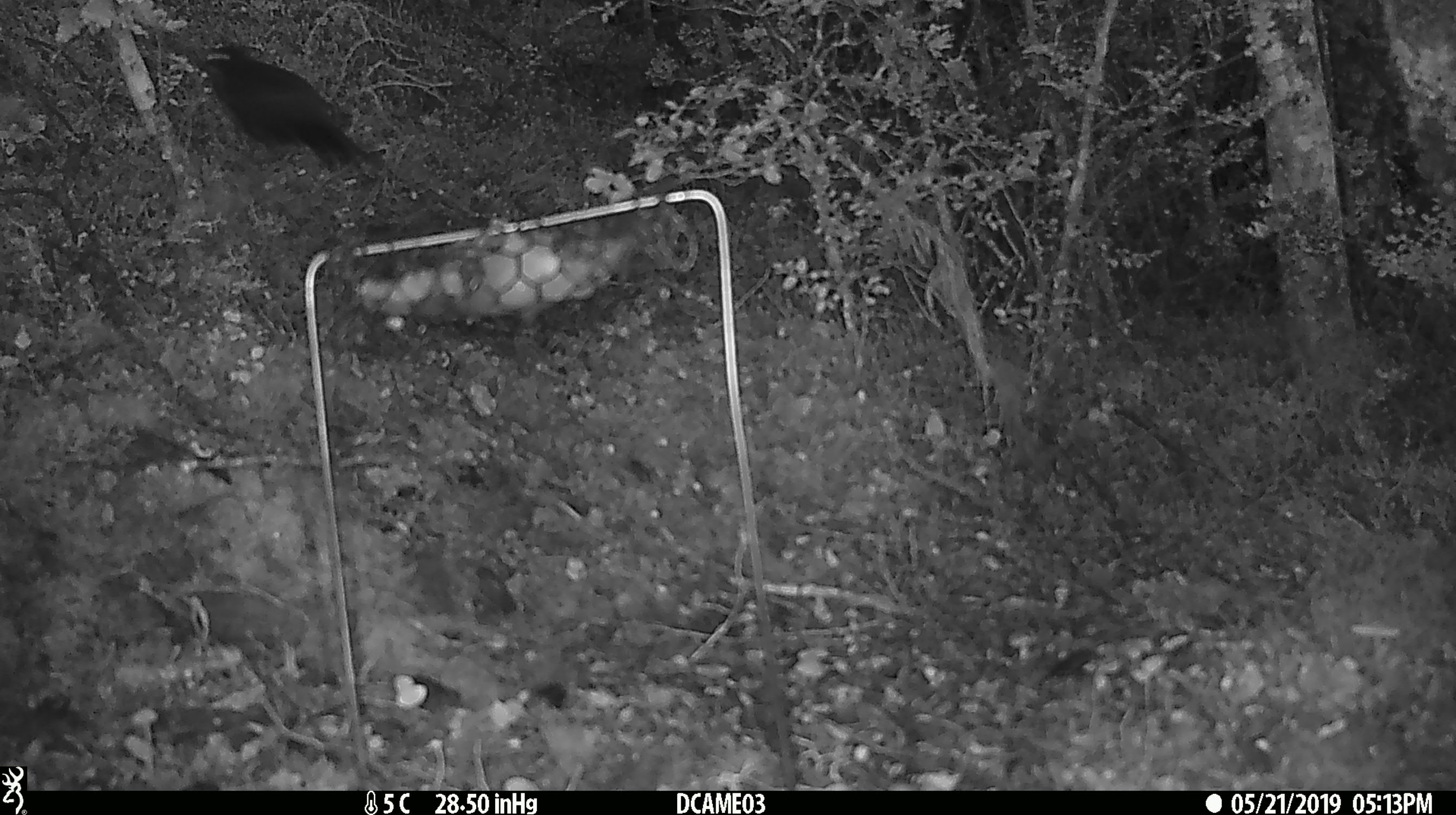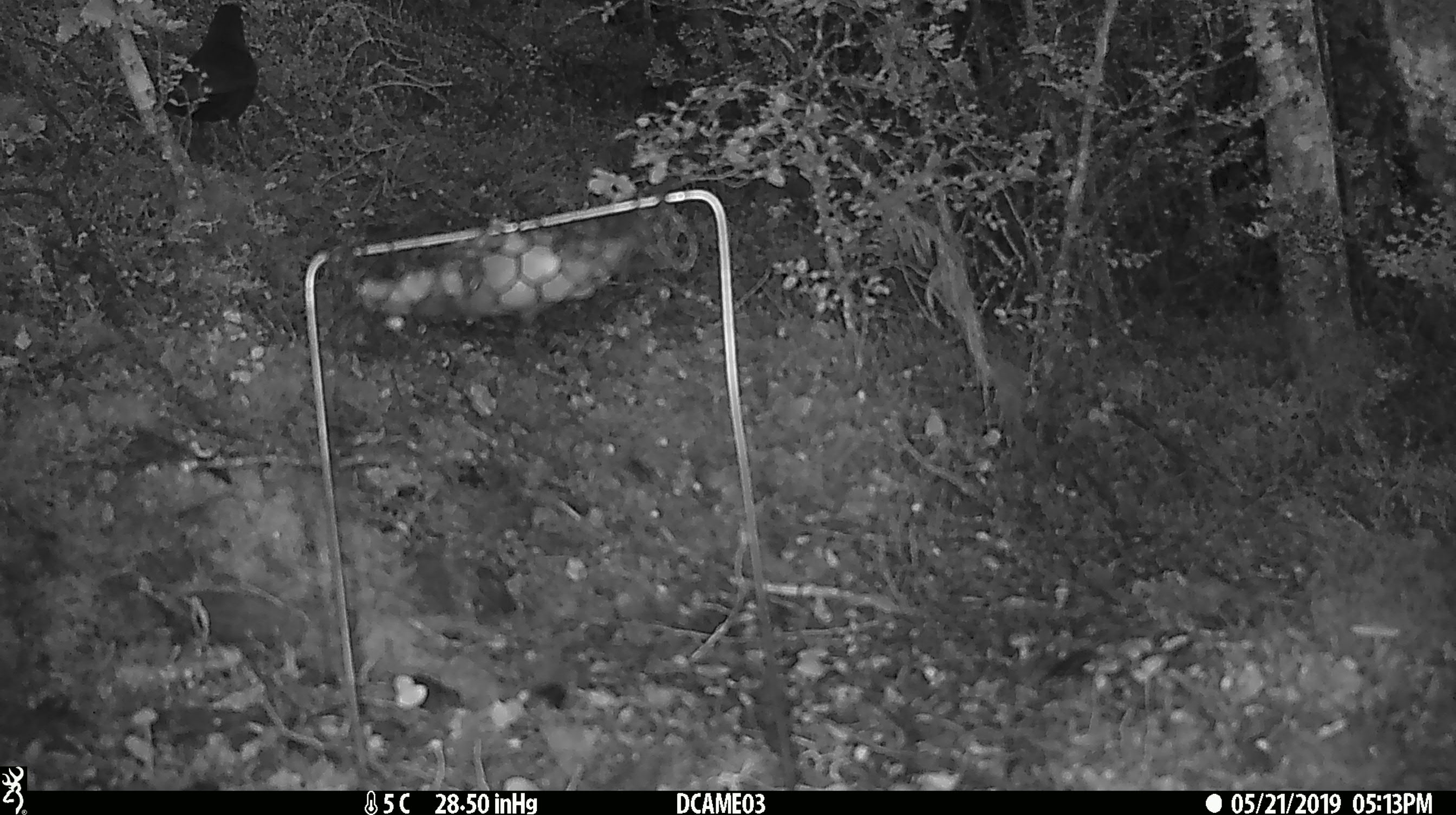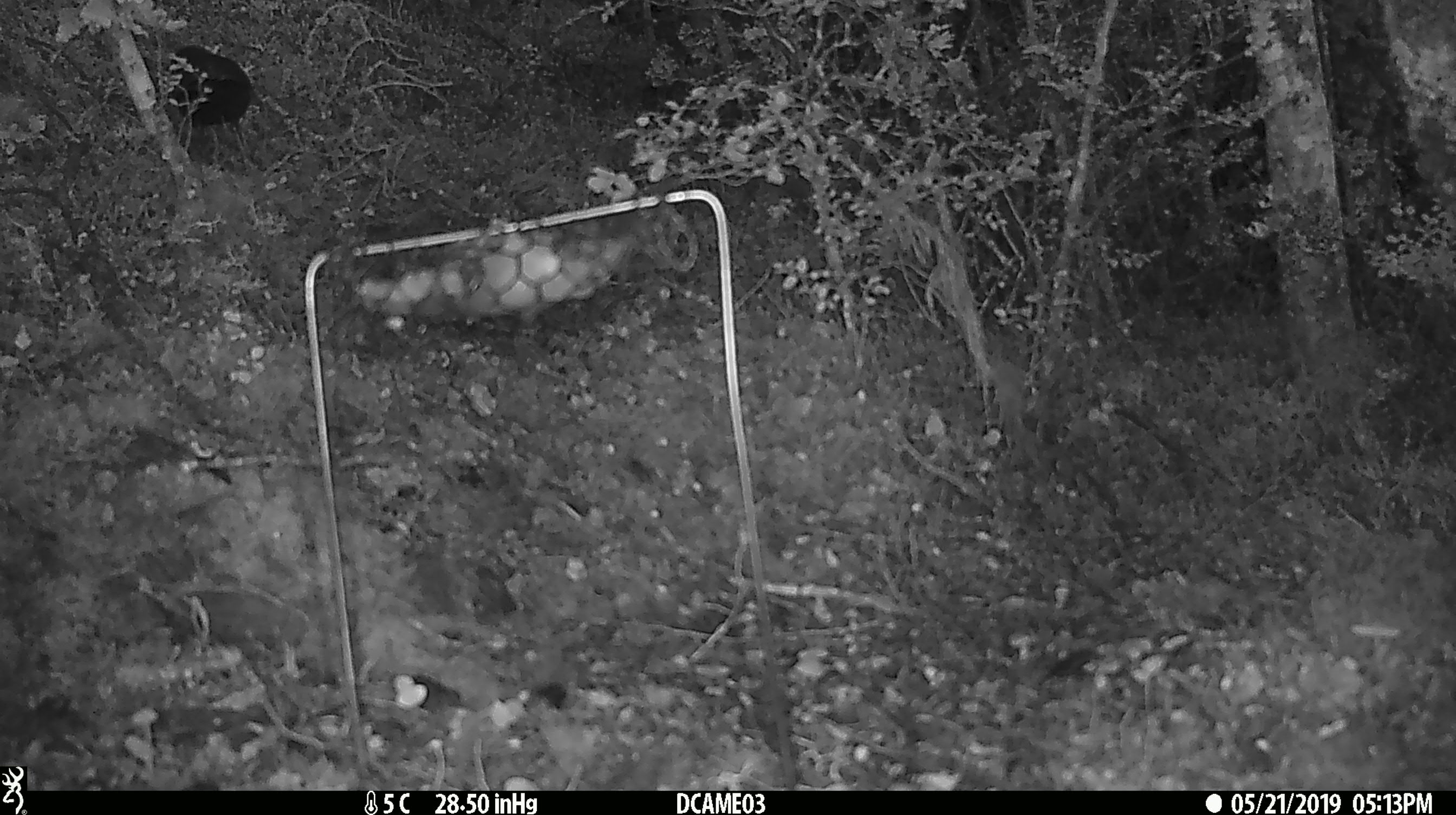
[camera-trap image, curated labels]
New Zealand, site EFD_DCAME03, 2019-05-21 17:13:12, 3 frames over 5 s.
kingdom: Animalia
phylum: Chordata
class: Aves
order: Passeriformes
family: Turdidae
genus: Turdus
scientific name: Turdus merula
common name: eurasian blackbird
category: blackbird